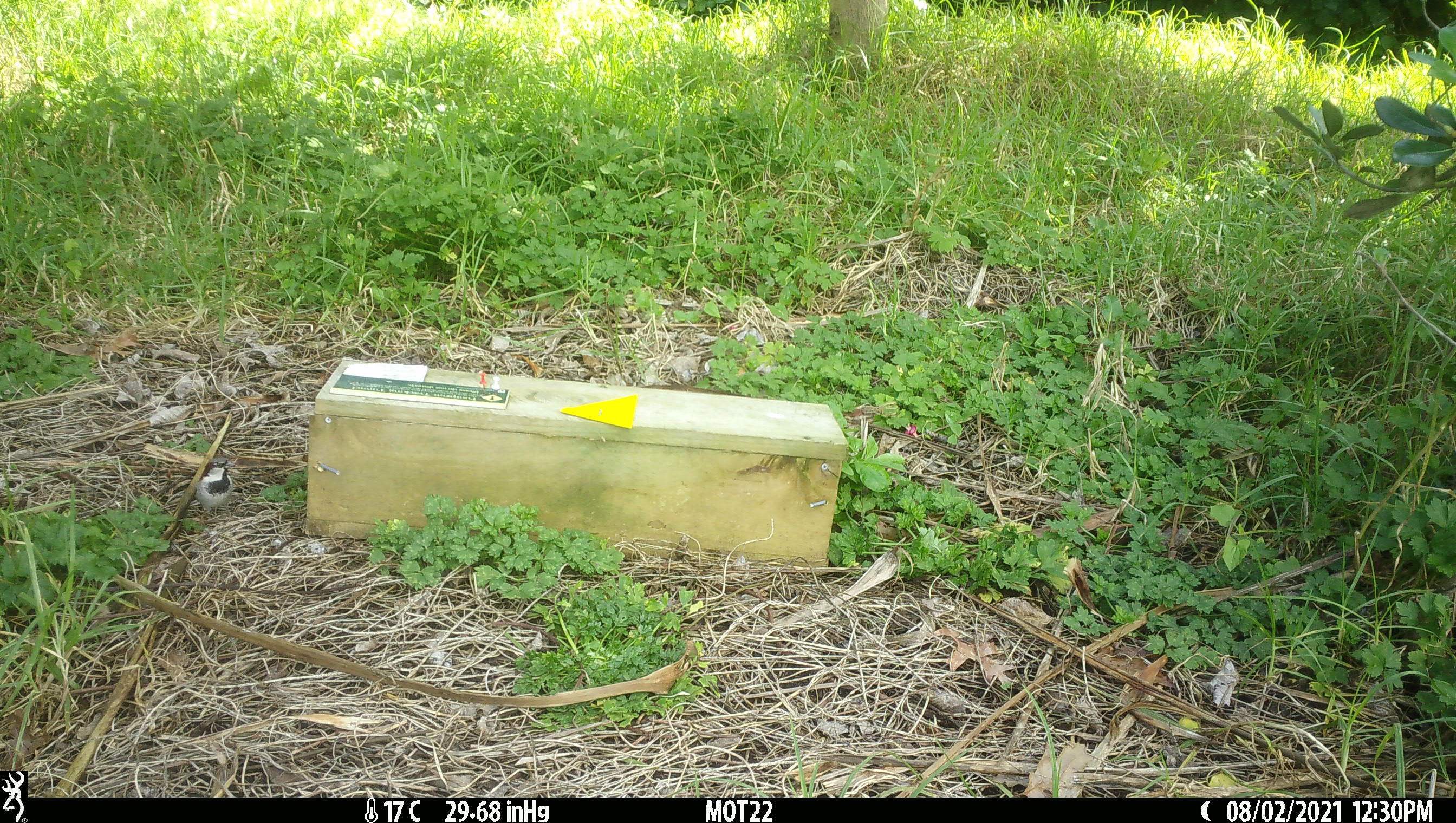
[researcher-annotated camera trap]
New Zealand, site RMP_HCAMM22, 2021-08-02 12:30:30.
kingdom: Animalia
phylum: Chordata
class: Aves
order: Passeriformes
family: Passeridae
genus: Passer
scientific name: Passer domesticus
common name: house sparrow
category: sparrow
Sparrow (house sparrow) (Passer domesticus).